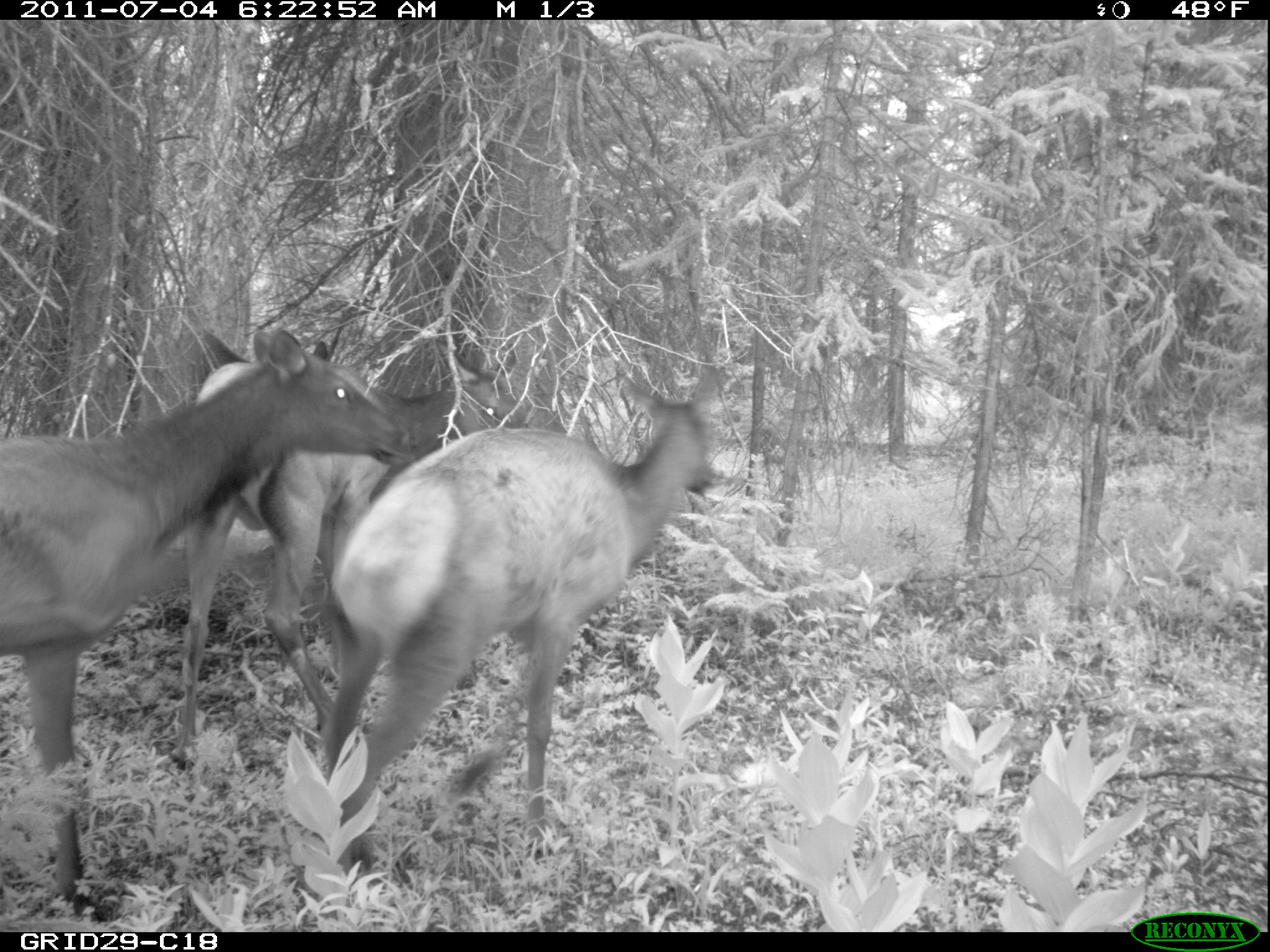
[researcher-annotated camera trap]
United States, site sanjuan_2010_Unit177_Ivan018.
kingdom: Animalia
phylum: Chordata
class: Mammalia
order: Artiodactyla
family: Cervidae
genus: Cervus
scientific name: Cervus elaphus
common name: red deer